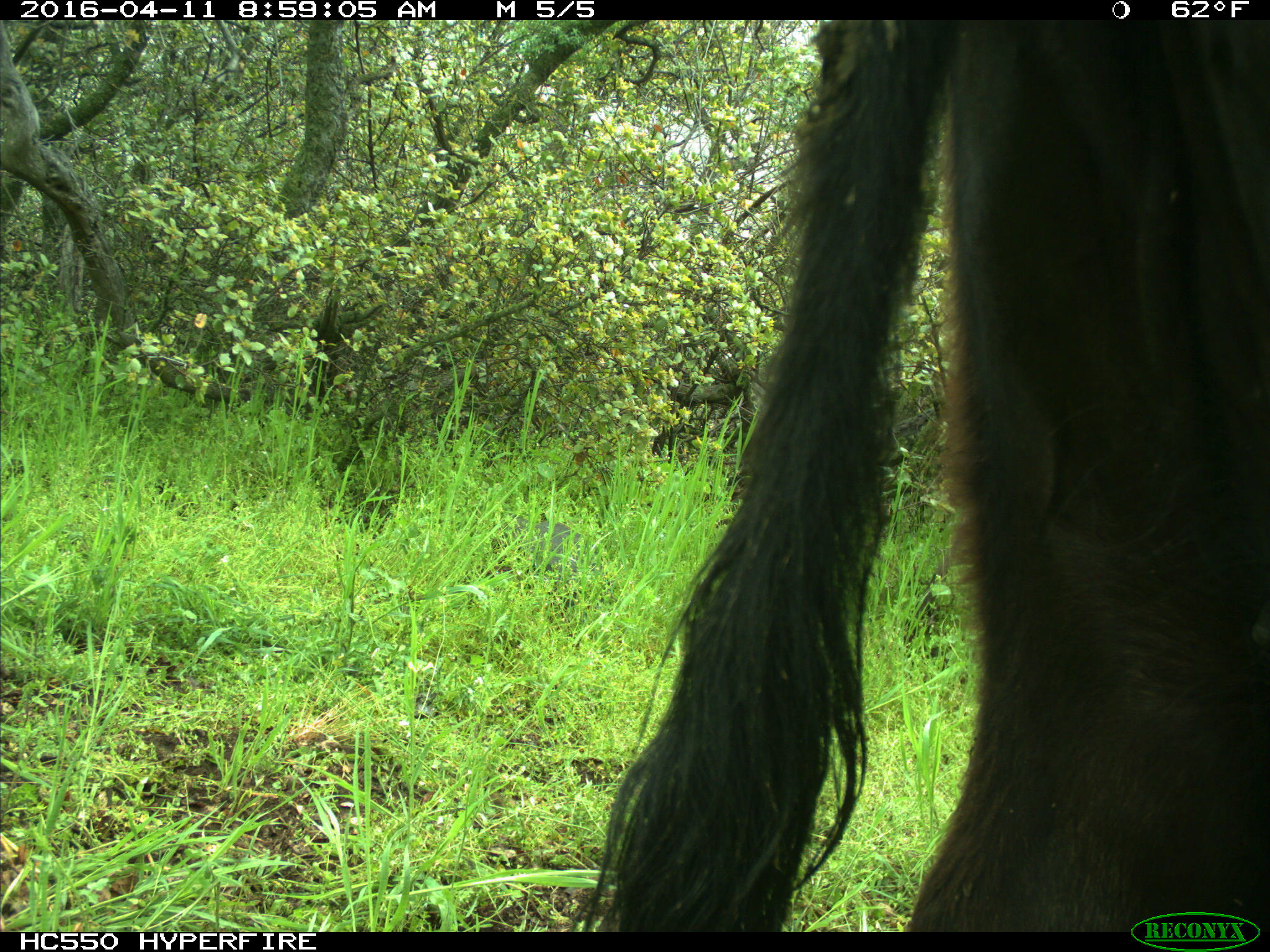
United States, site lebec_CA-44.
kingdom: Animalia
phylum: Chordata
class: Mammalia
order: Artiodactyla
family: Bovidae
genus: Bos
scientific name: Bos taurus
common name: domestic cow